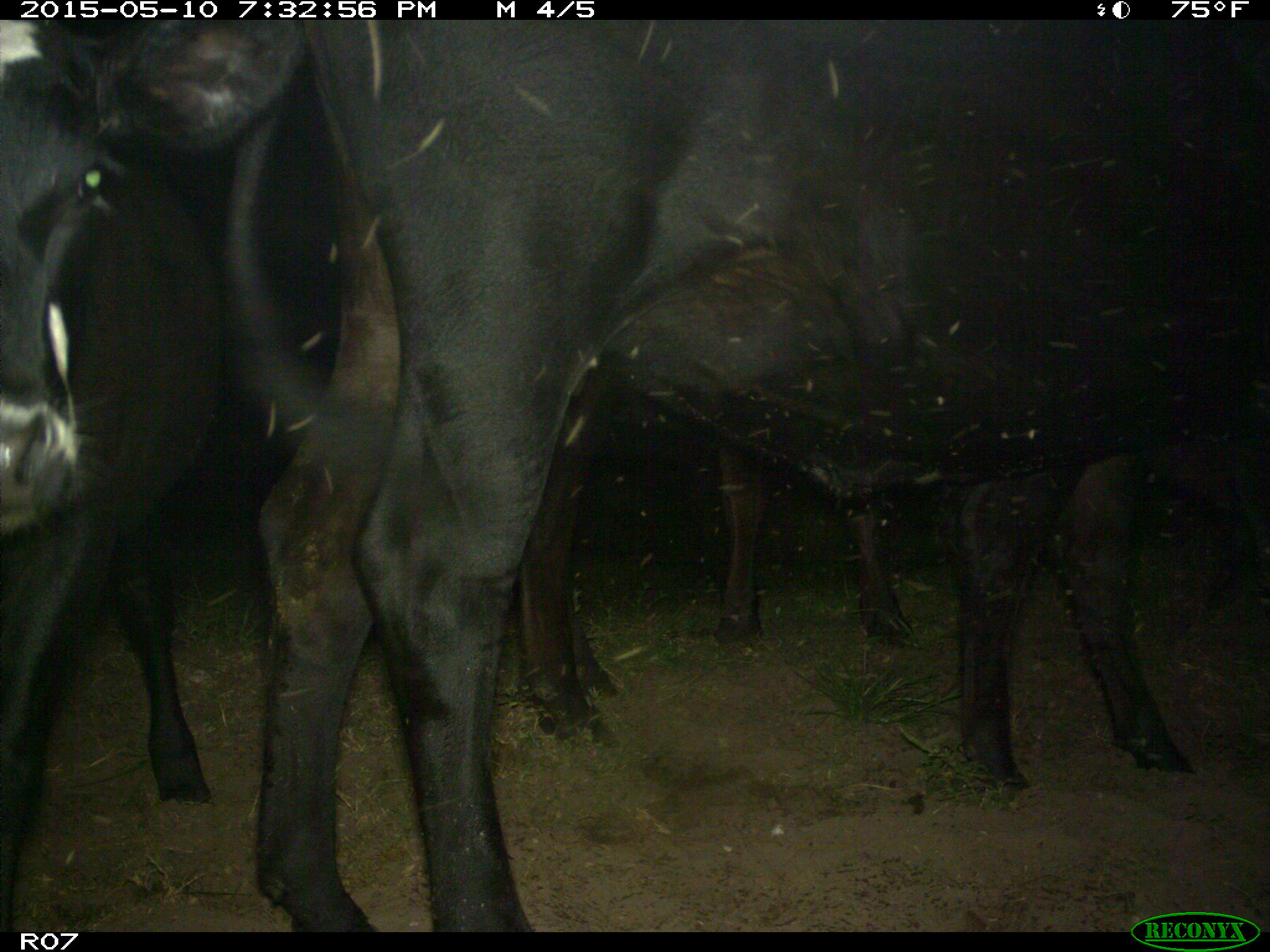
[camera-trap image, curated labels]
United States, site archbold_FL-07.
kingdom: Animalia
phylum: Chordata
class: Mammalia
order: Artiodactyla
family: Bovidae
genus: Bos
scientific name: Bos taurus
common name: domestic cow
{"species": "Bos taurus (domestic cow)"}